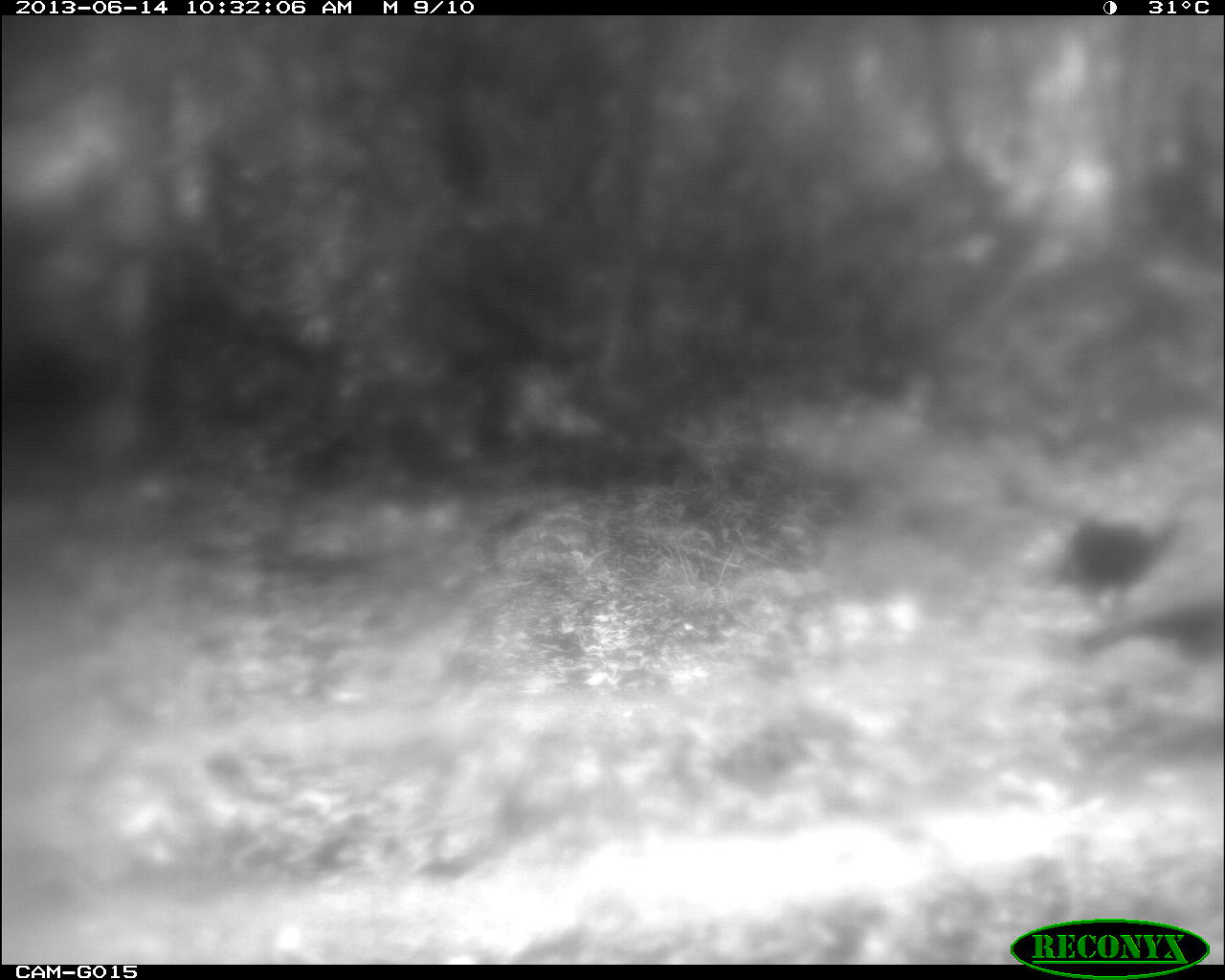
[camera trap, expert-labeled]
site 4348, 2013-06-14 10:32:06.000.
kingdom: Animalia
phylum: Chordata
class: Aves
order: Galliformes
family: Phasianidae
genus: Meleagris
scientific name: Meleagris ocellata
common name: ocellated turkey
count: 2